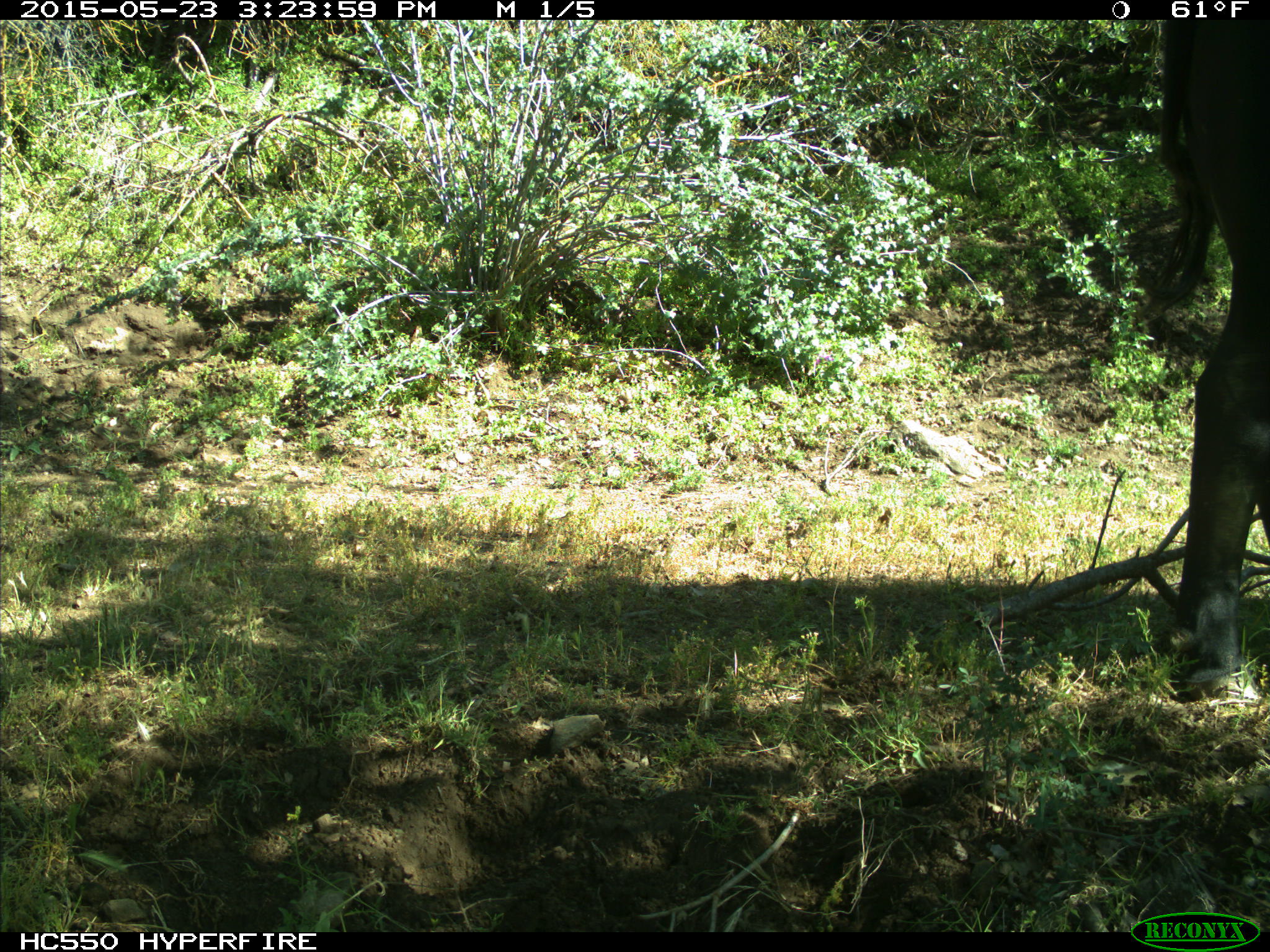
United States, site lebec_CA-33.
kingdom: Animalia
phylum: Chordata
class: Mammalia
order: Artiodactyla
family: Bovidae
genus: Bos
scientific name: Bos taurus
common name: domestic cow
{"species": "Bos taurus (domestic cow)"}